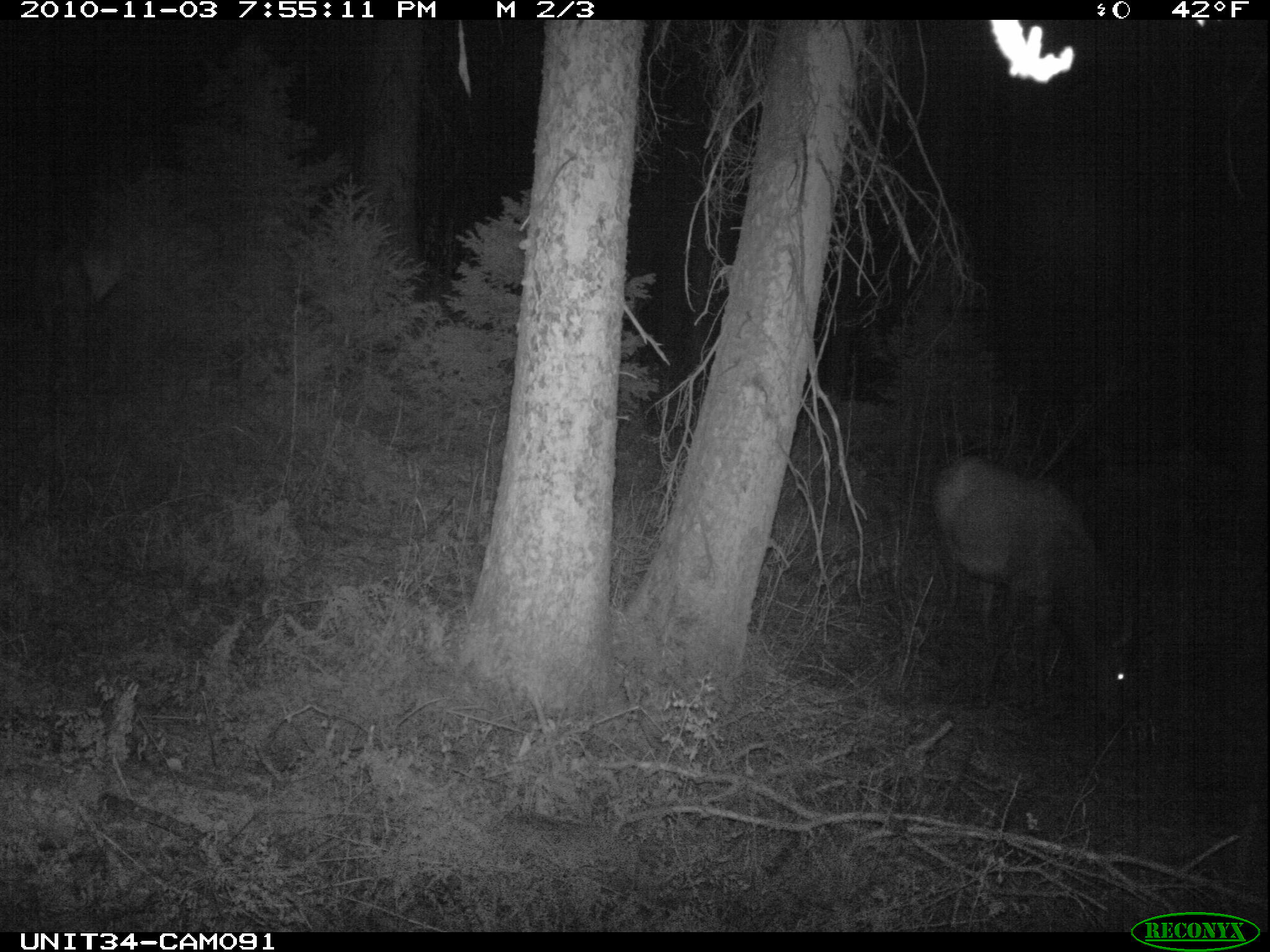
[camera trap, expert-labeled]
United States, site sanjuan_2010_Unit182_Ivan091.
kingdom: Animalia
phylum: Chordata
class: Mammalia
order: Artiodactyla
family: Cervidae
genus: Cervus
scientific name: Cervus elaphus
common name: red deer